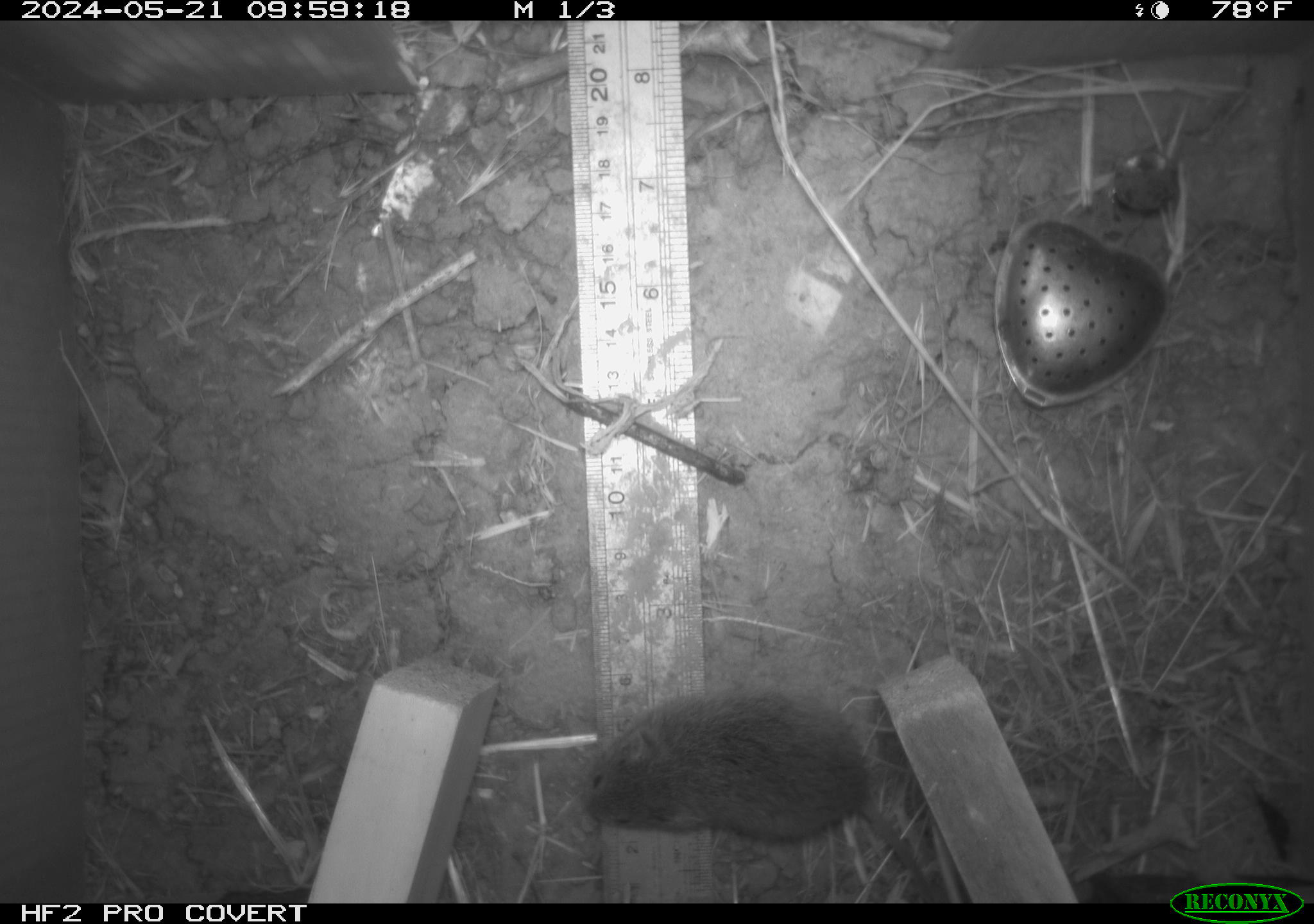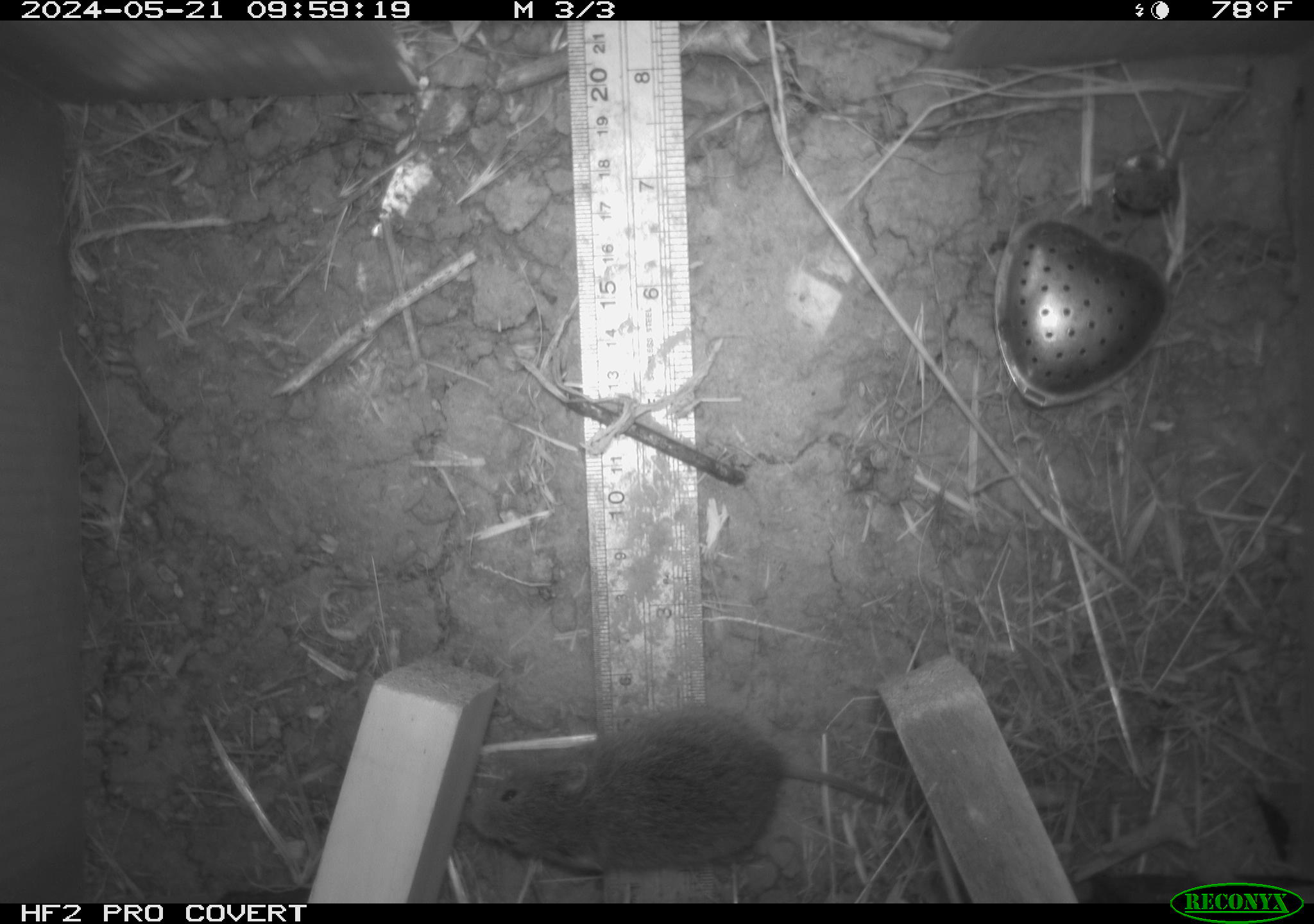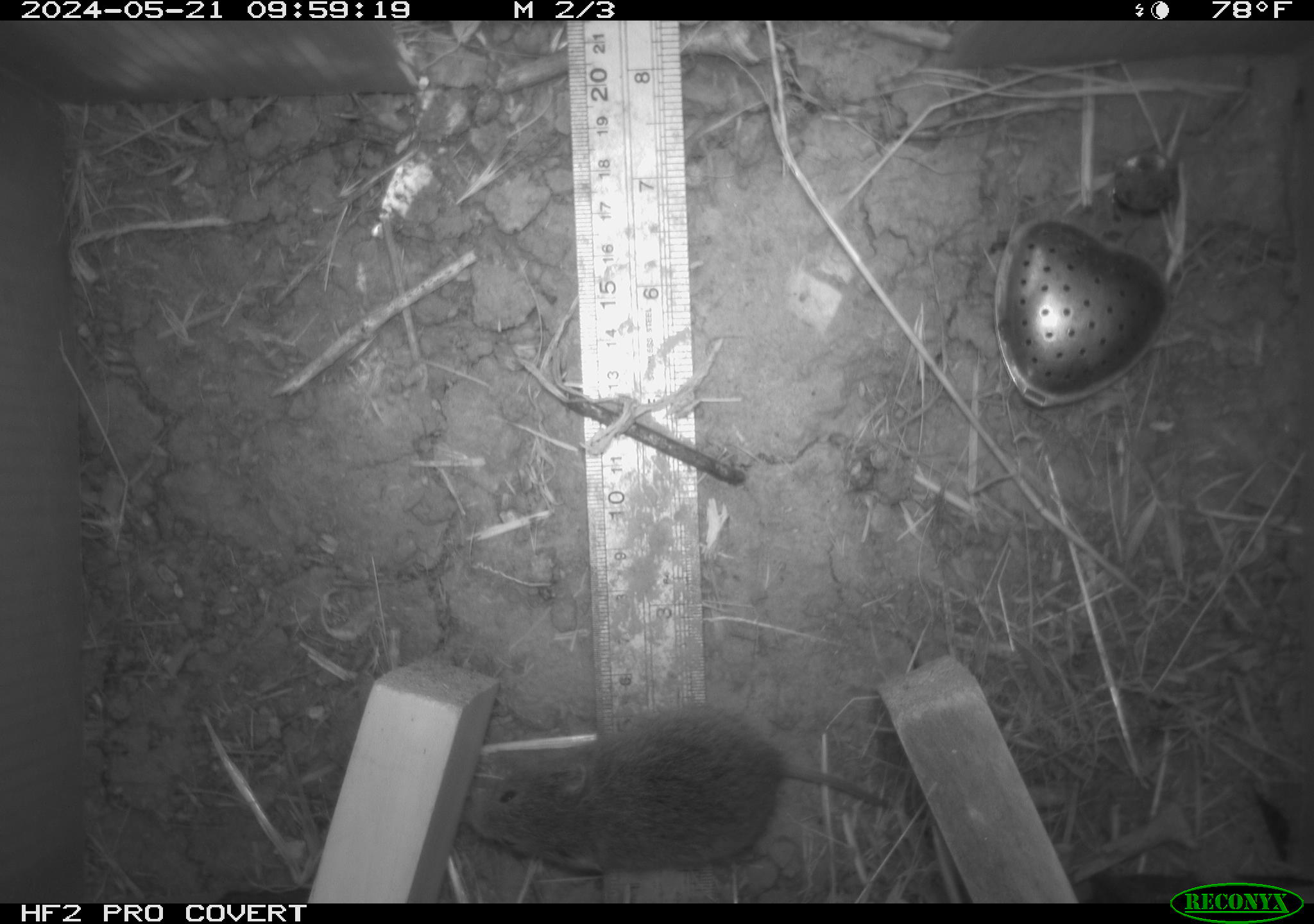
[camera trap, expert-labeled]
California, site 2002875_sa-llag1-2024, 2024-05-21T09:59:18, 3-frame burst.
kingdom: Animalia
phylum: Chordata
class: Mammalia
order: Rodentia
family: Cricetidae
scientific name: Arvicolinae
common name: voles, lemmings, and muskrats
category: arvicolinae subfamily